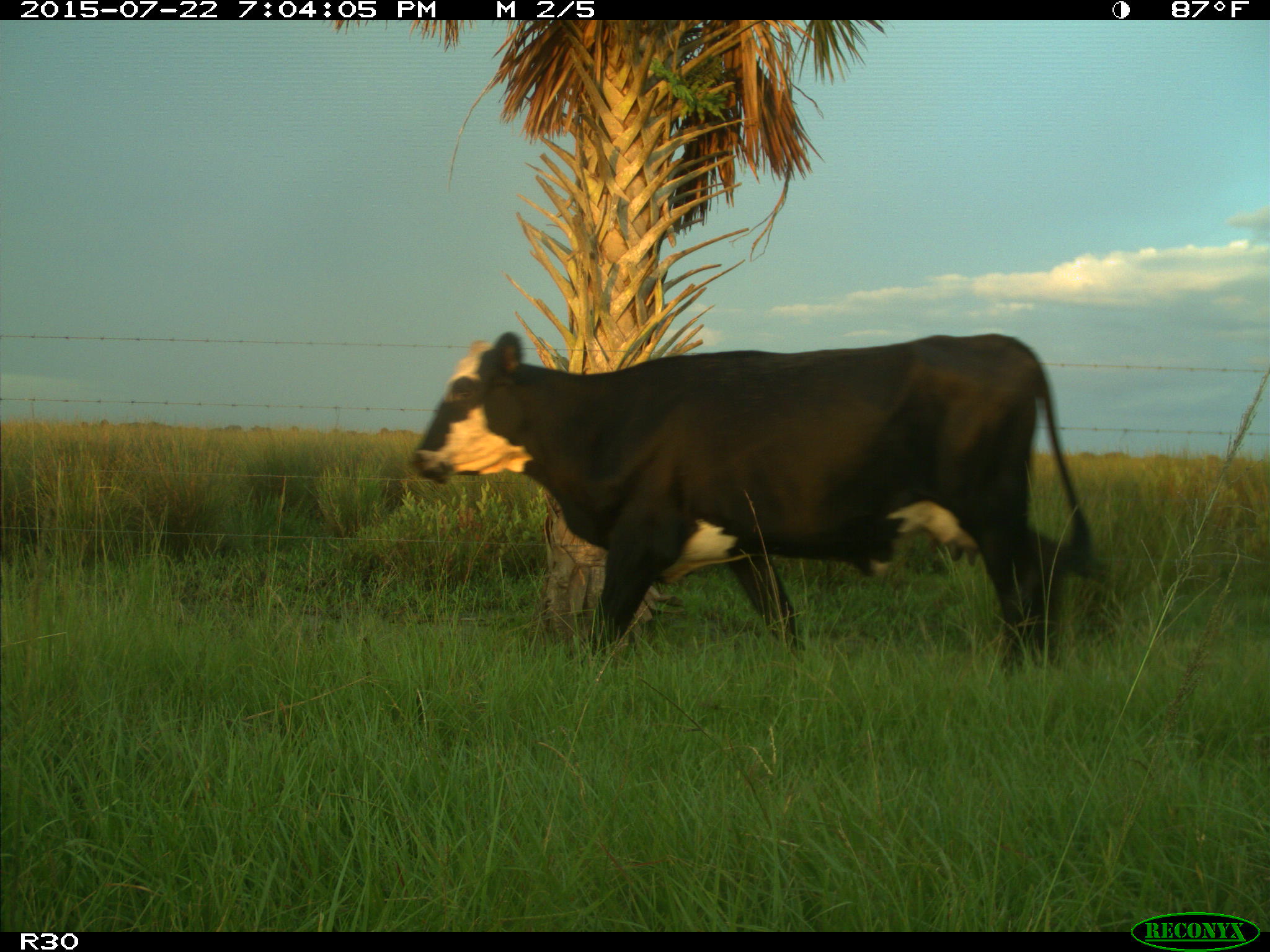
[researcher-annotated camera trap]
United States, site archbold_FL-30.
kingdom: Animalia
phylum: Chordata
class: Mammalia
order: Artiodactyla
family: Bovidae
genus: Bos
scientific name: Bos taurus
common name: domestic cow